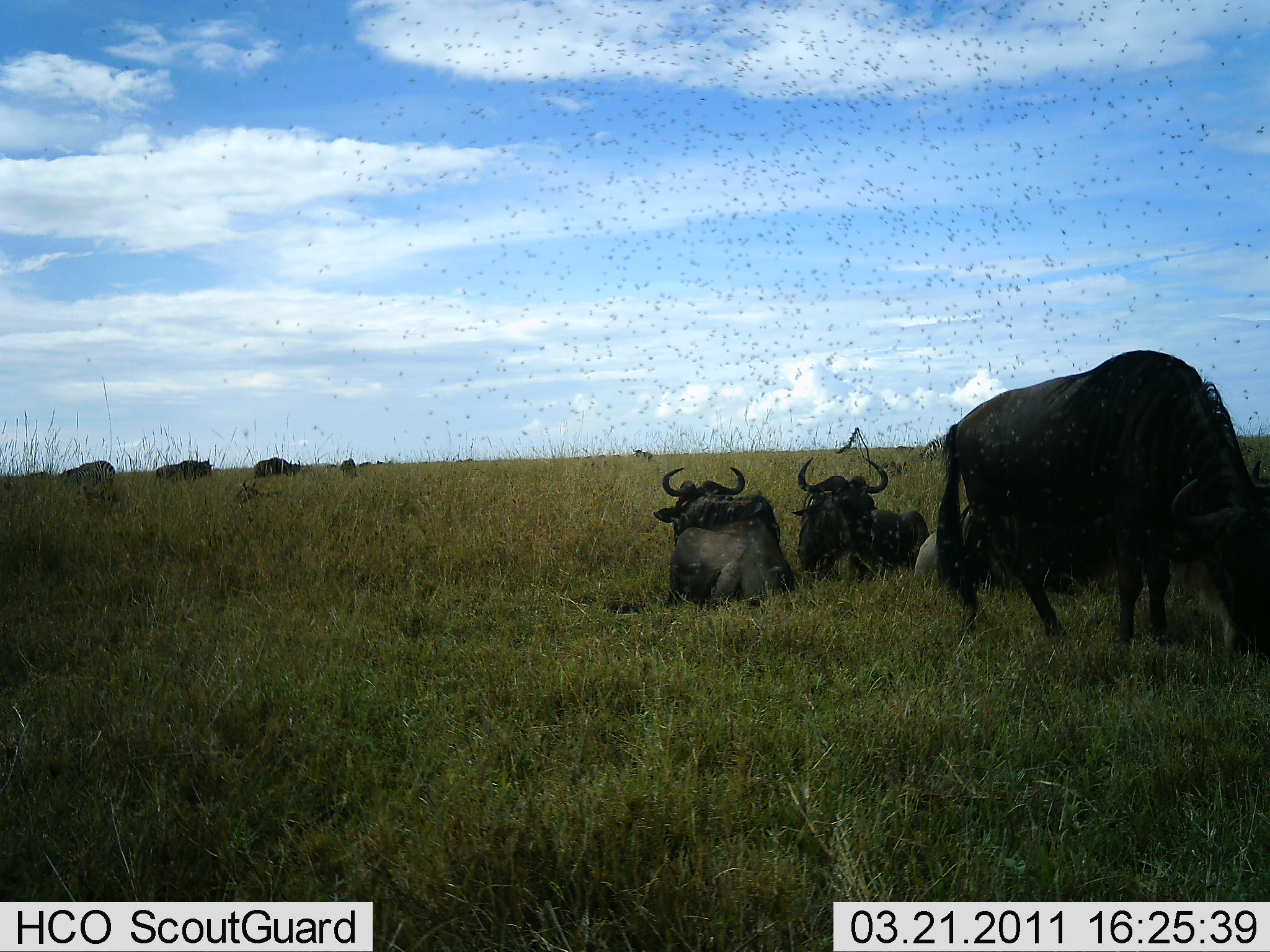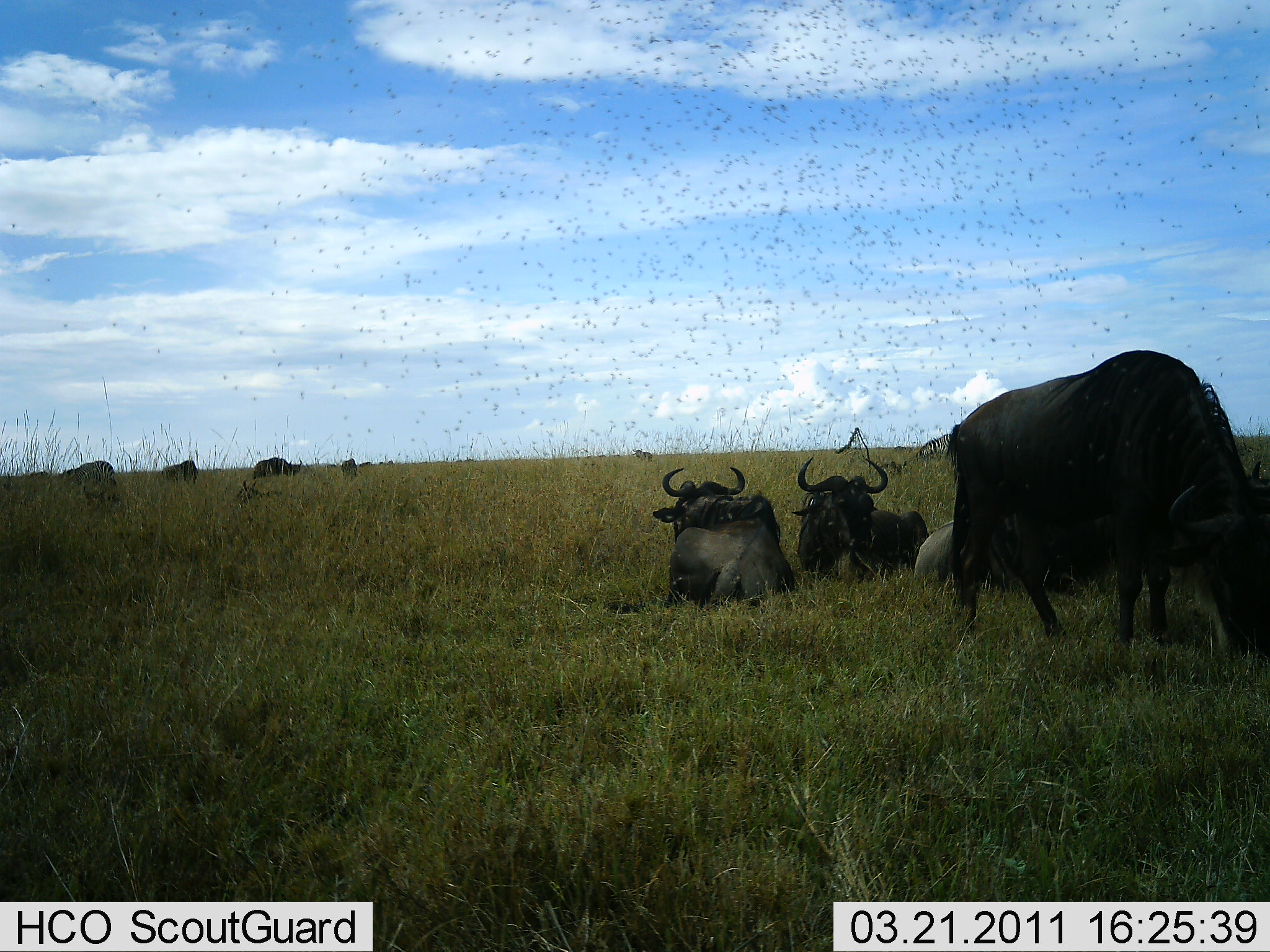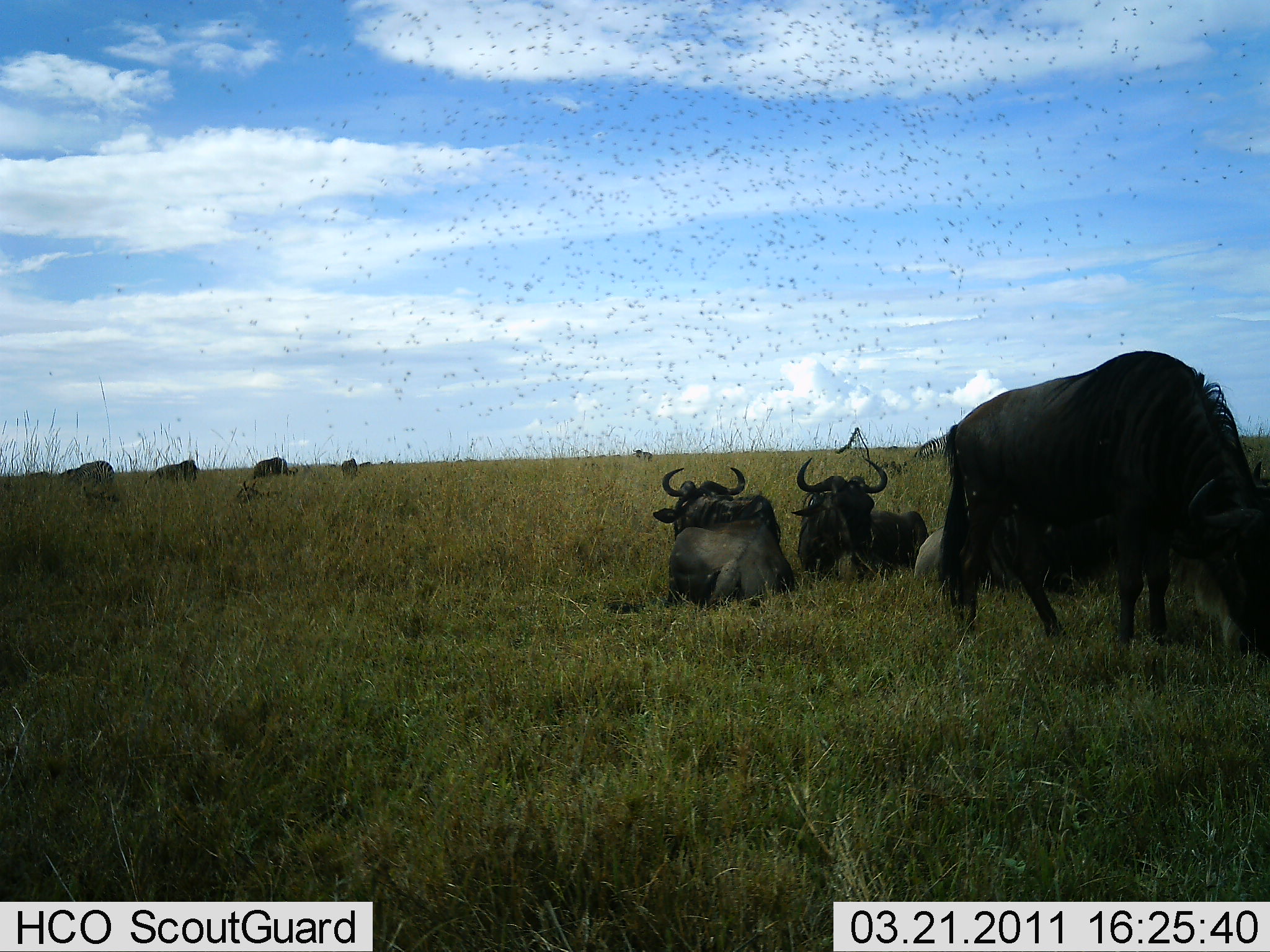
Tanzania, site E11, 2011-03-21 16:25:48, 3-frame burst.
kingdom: Animalia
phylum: Chordata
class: Mammalia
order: Artiodactyla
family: Bovidae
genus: Connochaetes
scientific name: Connochaetes taurinus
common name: blue wildebeest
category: wildebeest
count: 8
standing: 36%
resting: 100%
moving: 7%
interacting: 7%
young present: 0%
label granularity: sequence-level